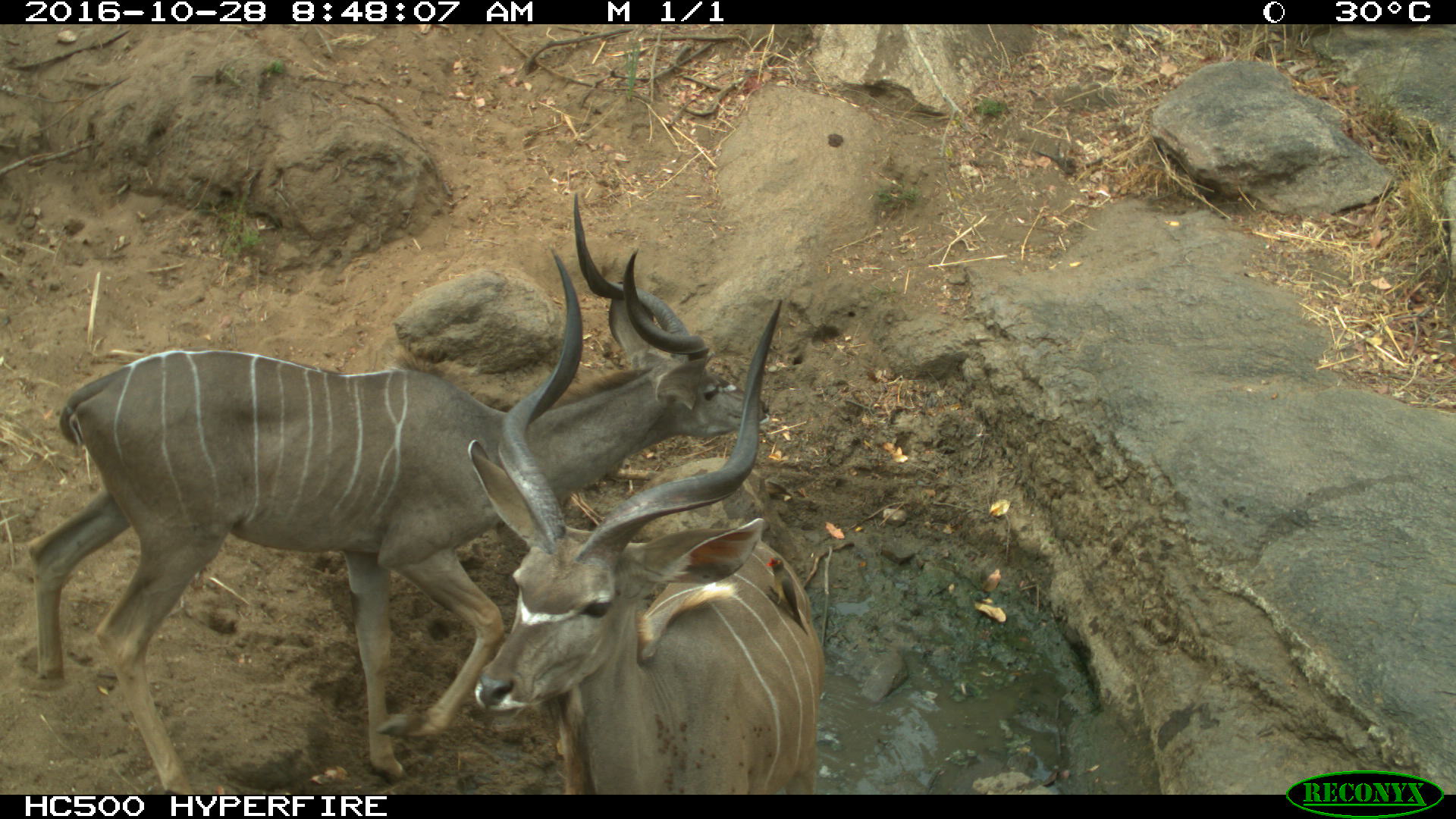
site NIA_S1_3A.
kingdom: Animalia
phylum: Chordata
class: Mammalia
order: Artiodactyla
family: Bovidae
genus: Tragelaphus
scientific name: Tragelaphus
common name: kudu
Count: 2.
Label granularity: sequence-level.